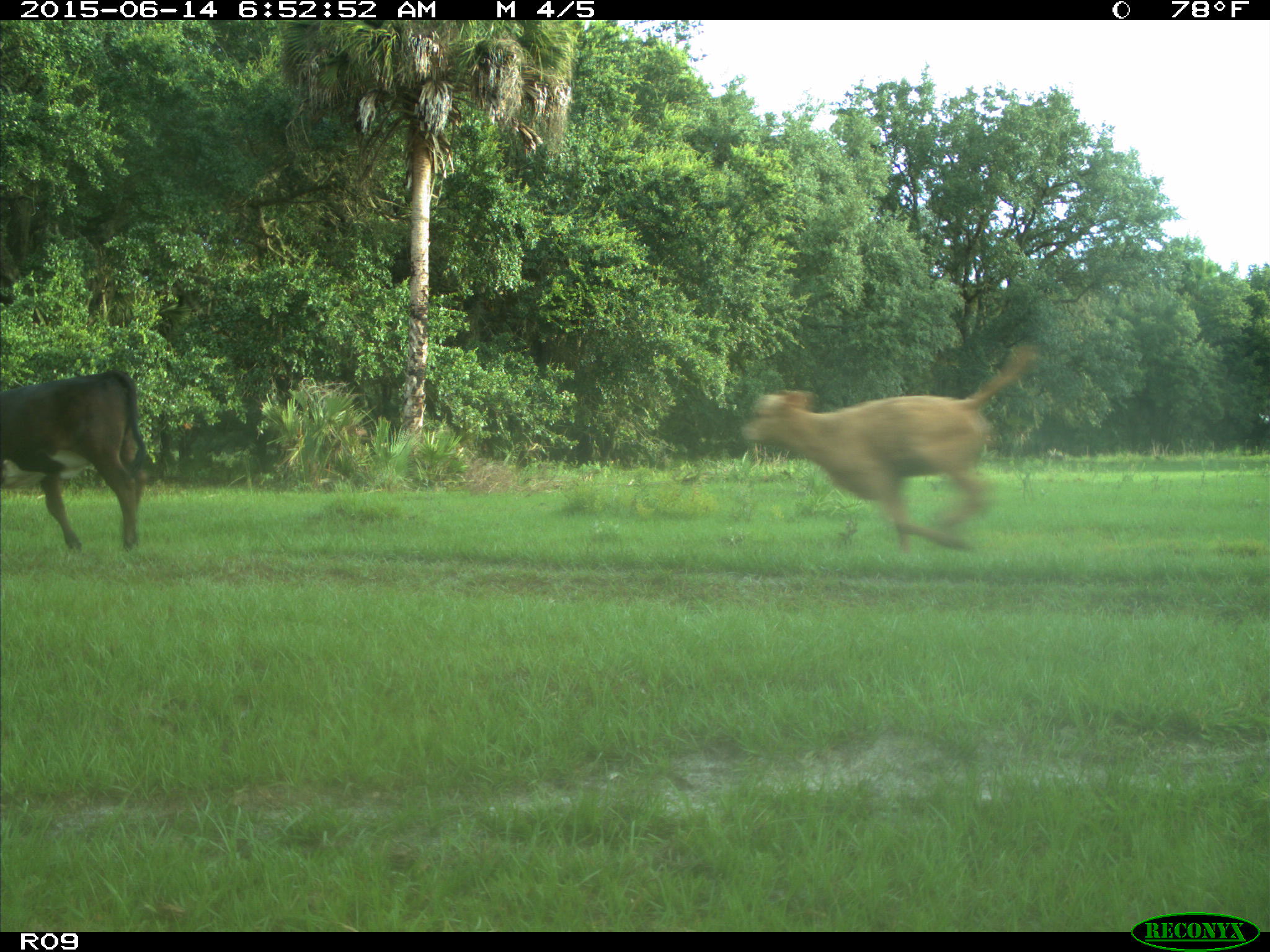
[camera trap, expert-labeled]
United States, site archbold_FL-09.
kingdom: Animalia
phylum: Chordata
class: Mammalia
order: Artiodactyla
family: Bovidae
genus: Bos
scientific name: Bos taurus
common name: domestic cow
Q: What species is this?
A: Bos taurus (domestic cow).